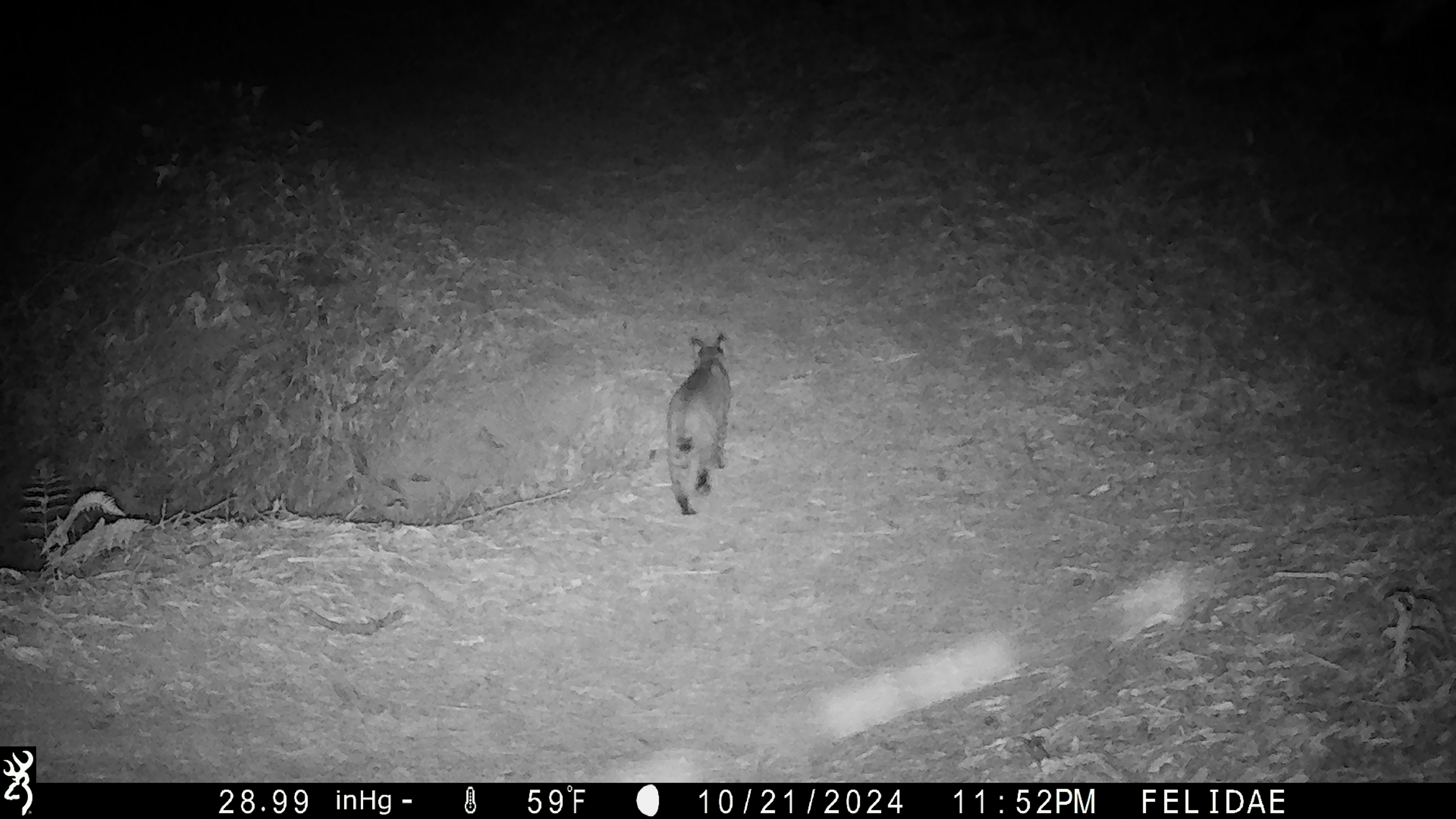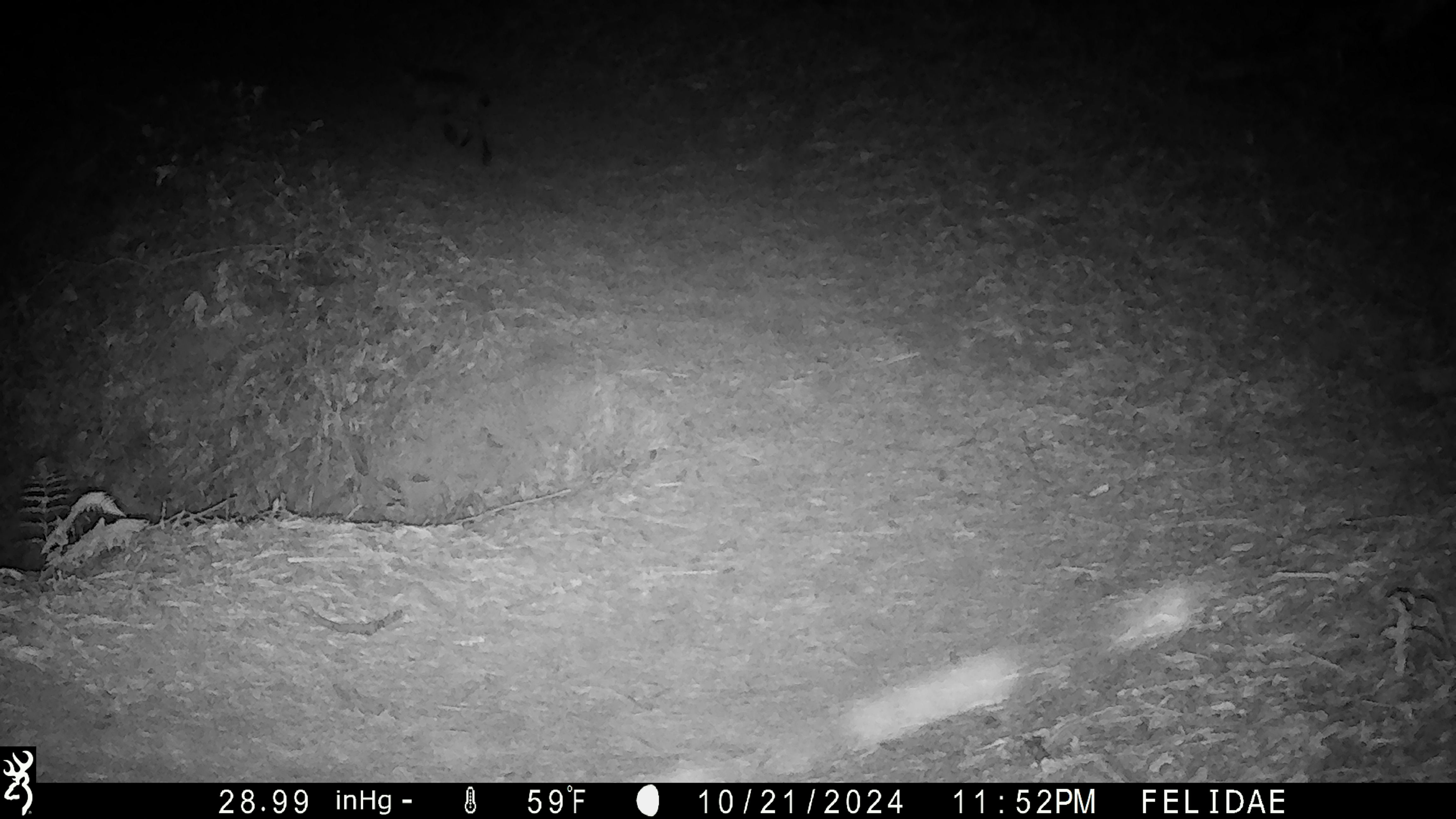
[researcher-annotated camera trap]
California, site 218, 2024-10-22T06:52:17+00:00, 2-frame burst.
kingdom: Animalia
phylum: Chordata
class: Mammalia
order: Carnivora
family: Felidae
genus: Lynx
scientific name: Lynx rufus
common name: bobcat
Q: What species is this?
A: Bobcat (Lynx rufus).